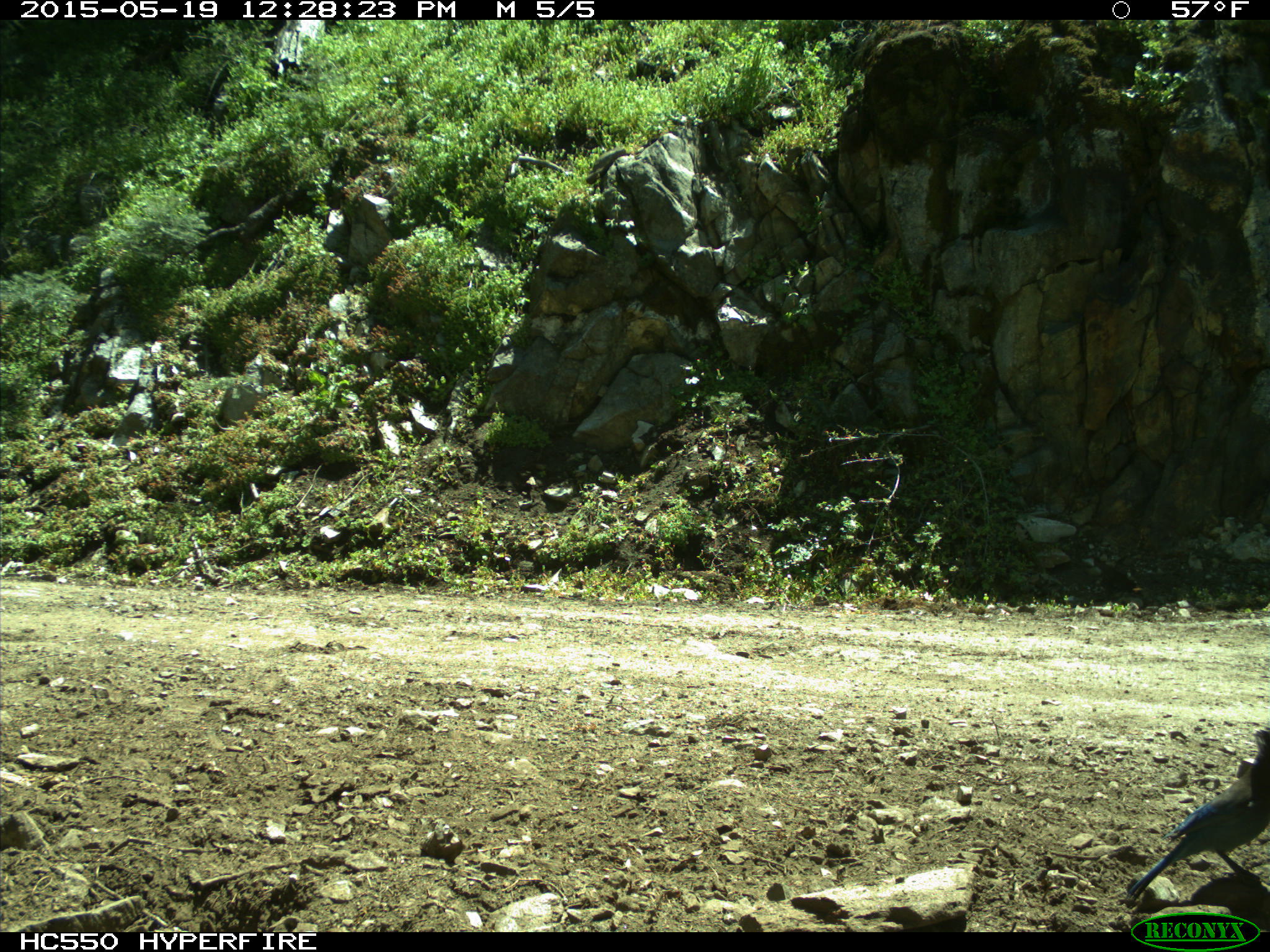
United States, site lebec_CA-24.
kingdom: Animalia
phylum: Chordata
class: Aves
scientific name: Aves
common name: birds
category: unidentified bird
Unidentified bird (birds) (Aves).